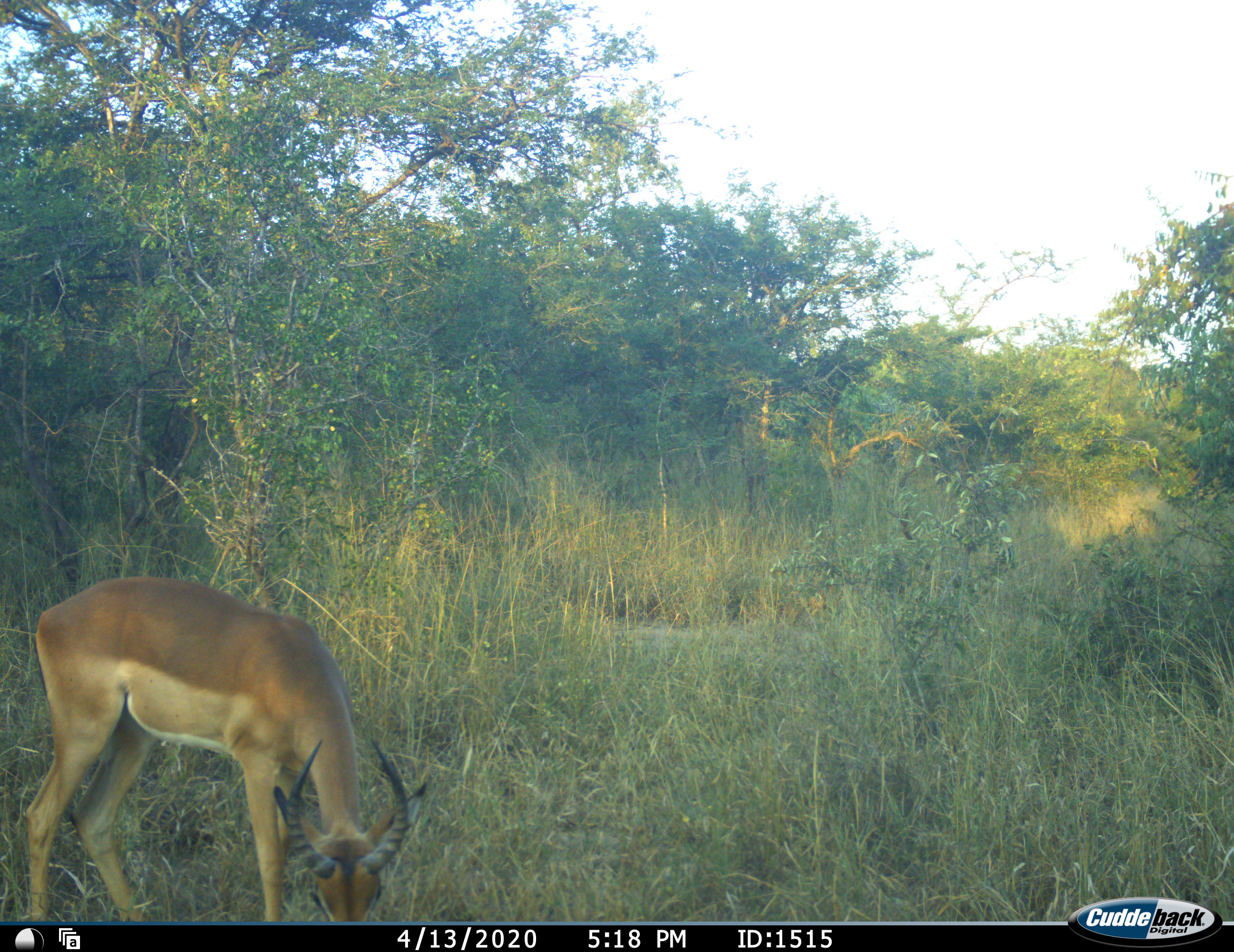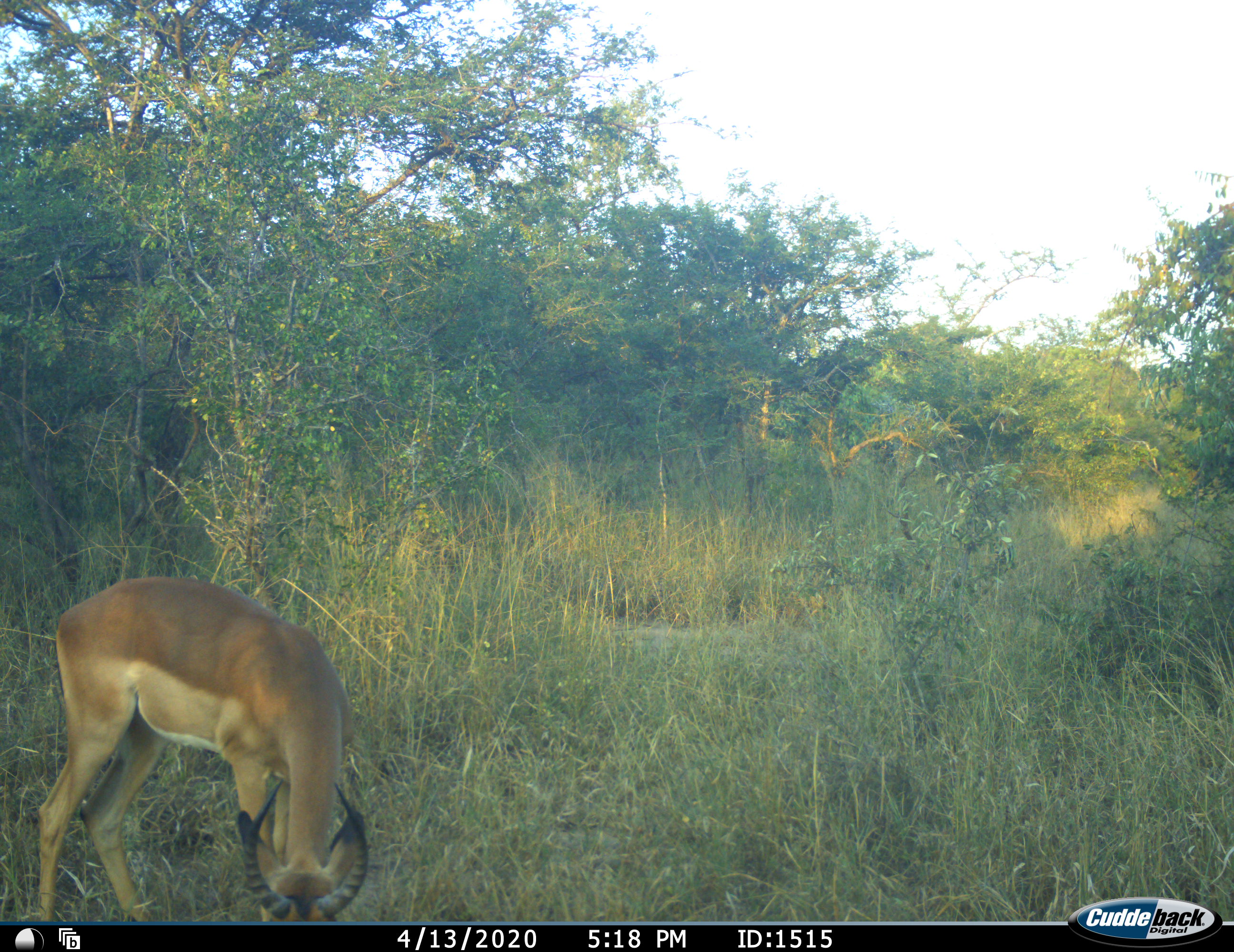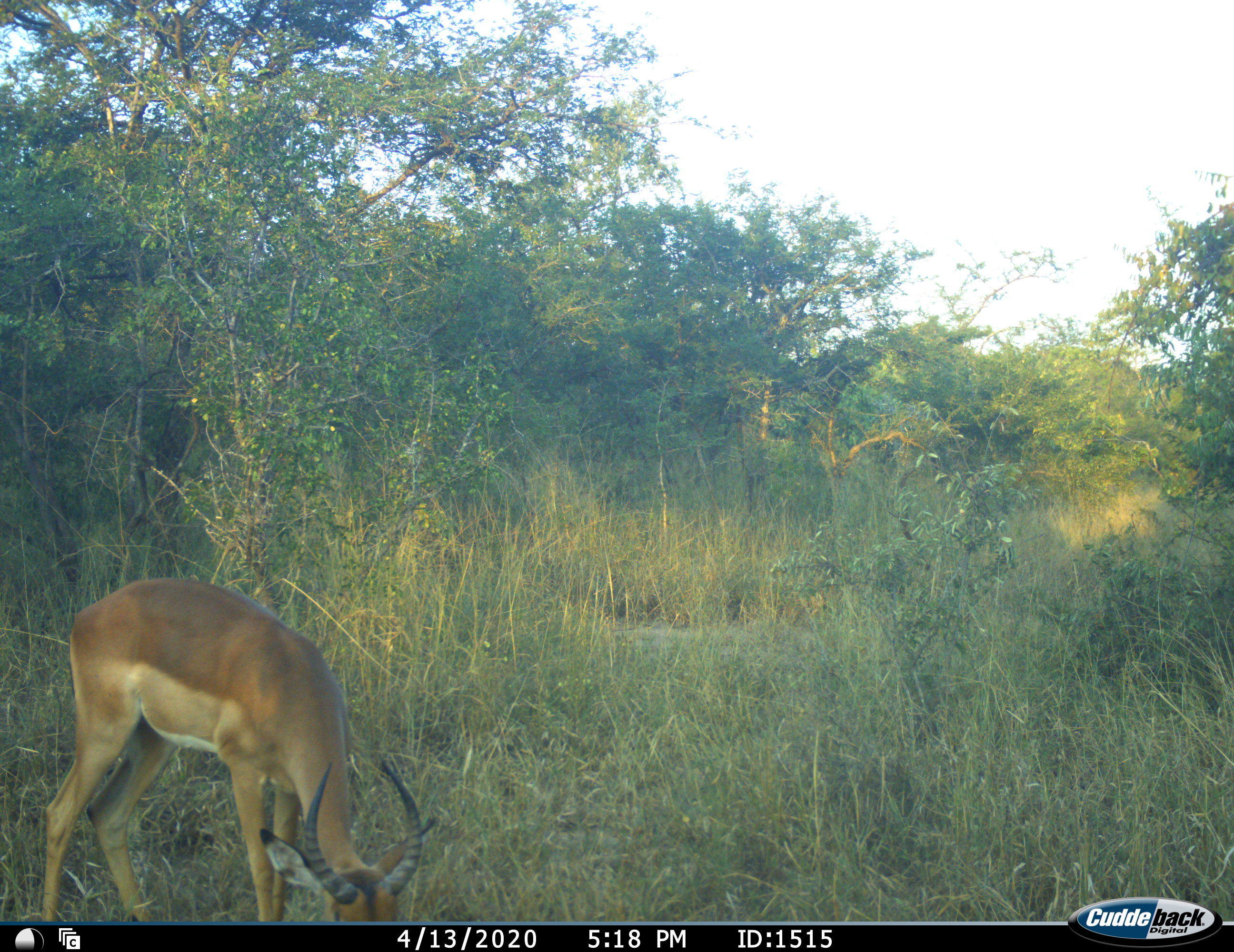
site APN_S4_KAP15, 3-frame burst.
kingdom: Animalia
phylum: Chordata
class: Mammalia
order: Artiodactyla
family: Bovidae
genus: Aepyceros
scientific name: Aepyceros melampus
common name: impala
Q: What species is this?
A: Impala (Aepyceros melampus).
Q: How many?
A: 1.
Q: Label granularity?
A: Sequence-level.